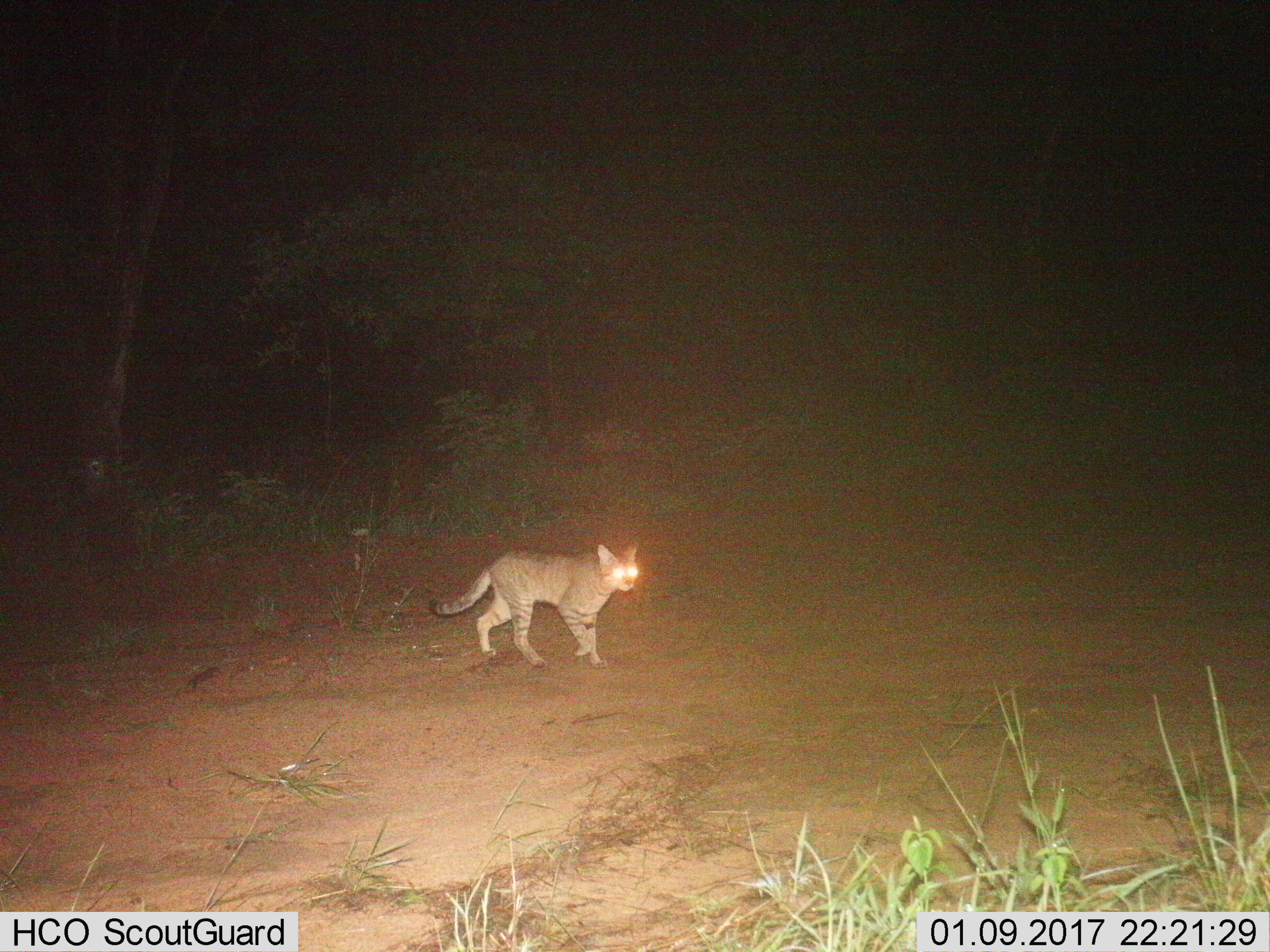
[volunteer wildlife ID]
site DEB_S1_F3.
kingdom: Animalia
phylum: Chordata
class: Mammalia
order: Carnivora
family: Felidae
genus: Felis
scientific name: Felis lybica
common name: african wild cat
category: africanwildcat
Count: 1.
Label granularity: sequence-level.